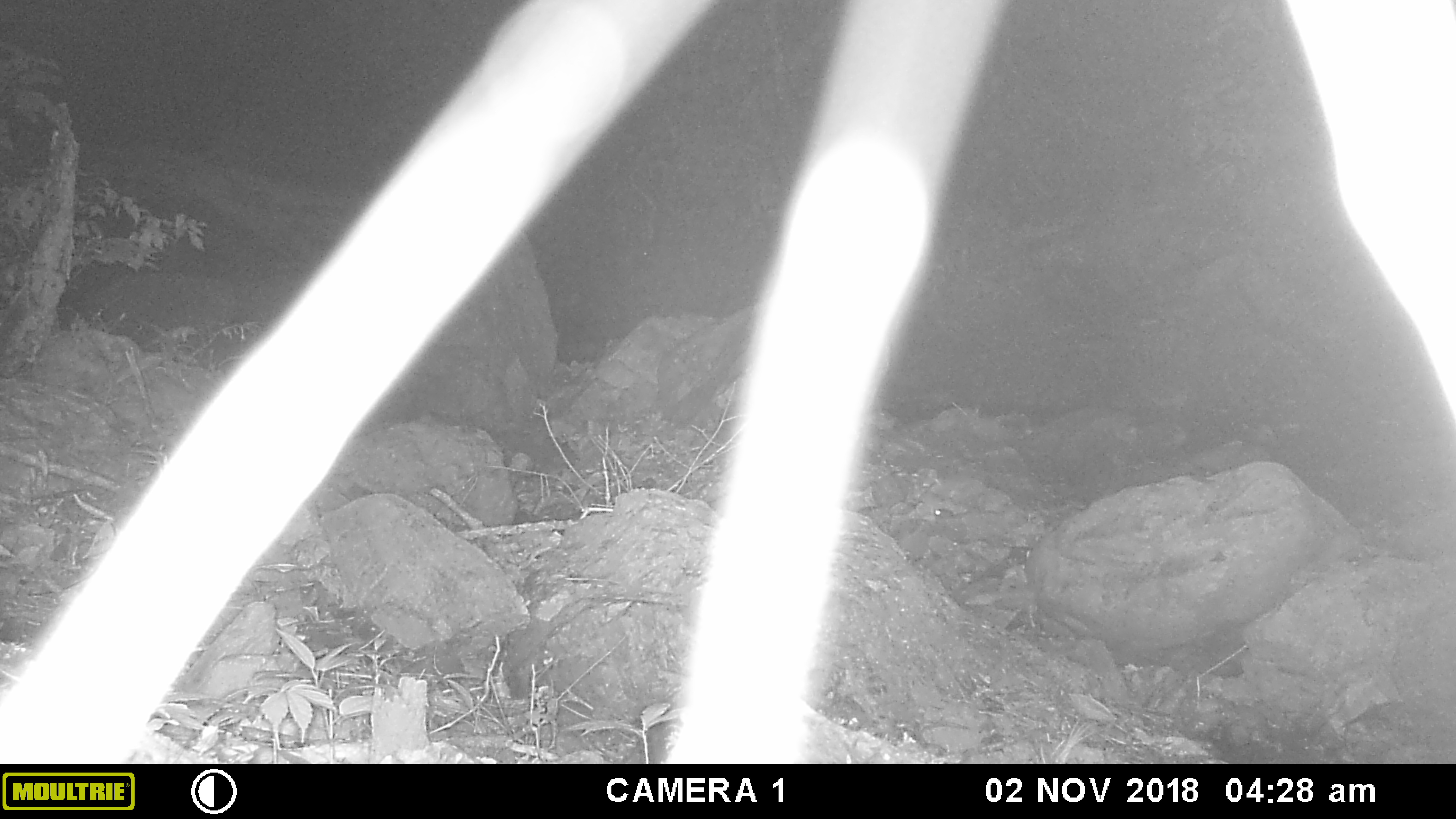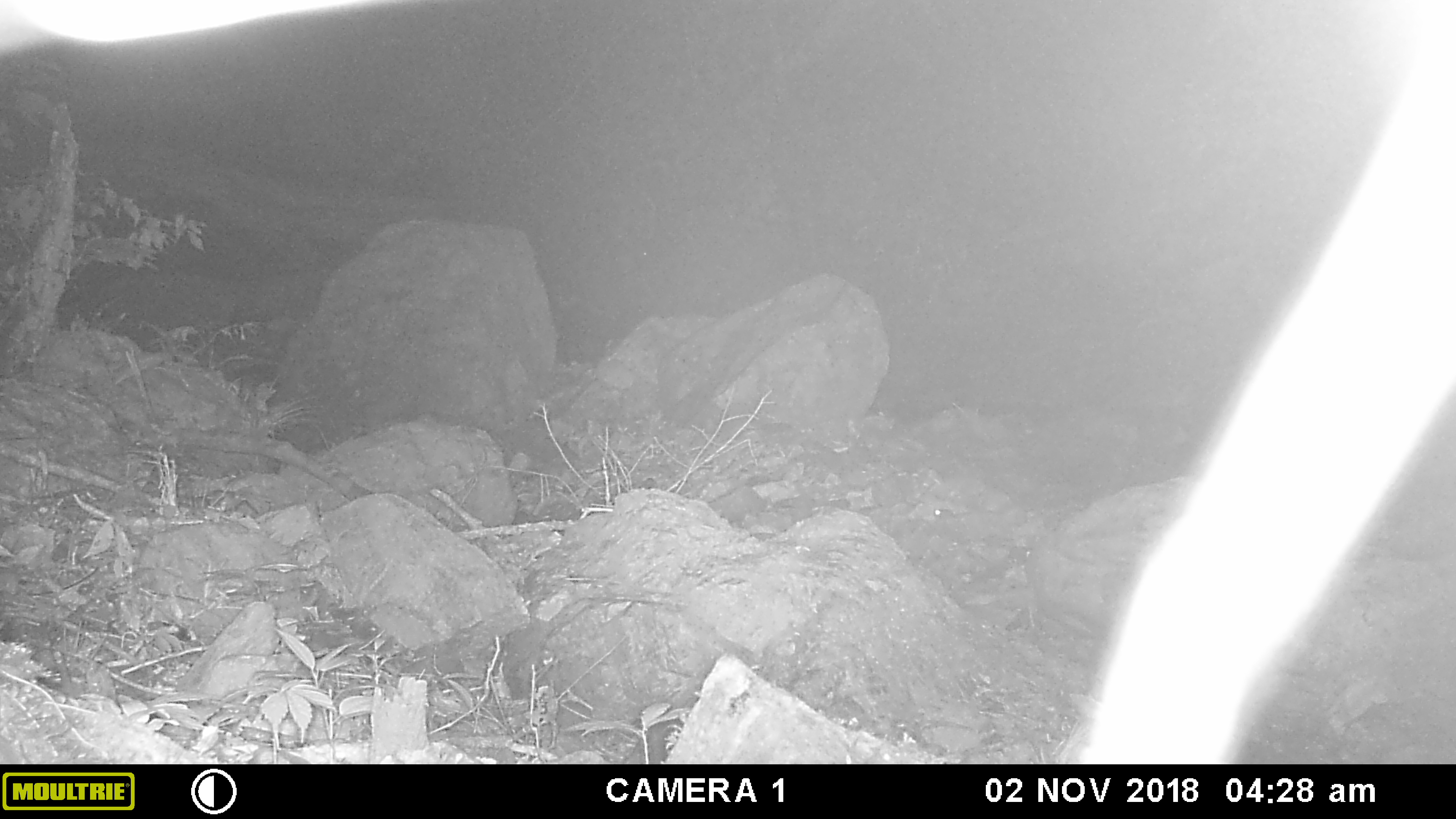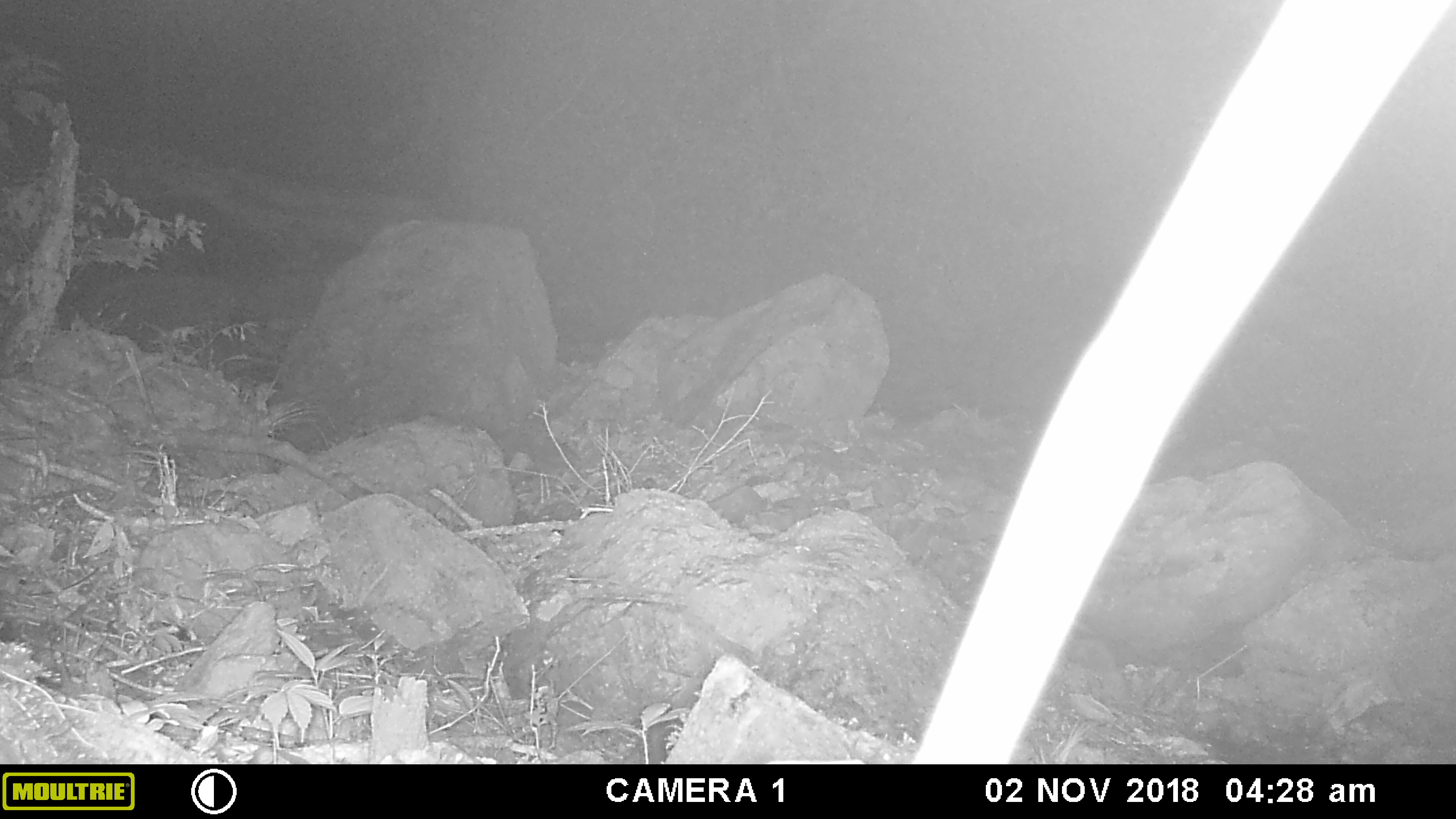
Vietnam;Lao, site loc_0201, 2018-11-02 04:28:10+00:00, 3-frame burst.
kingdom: Animalia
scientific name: Animalia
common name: animal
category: unidentified animal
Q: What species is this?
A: Unidentified animal (animal) (Animalia).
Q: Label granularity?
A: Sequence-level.